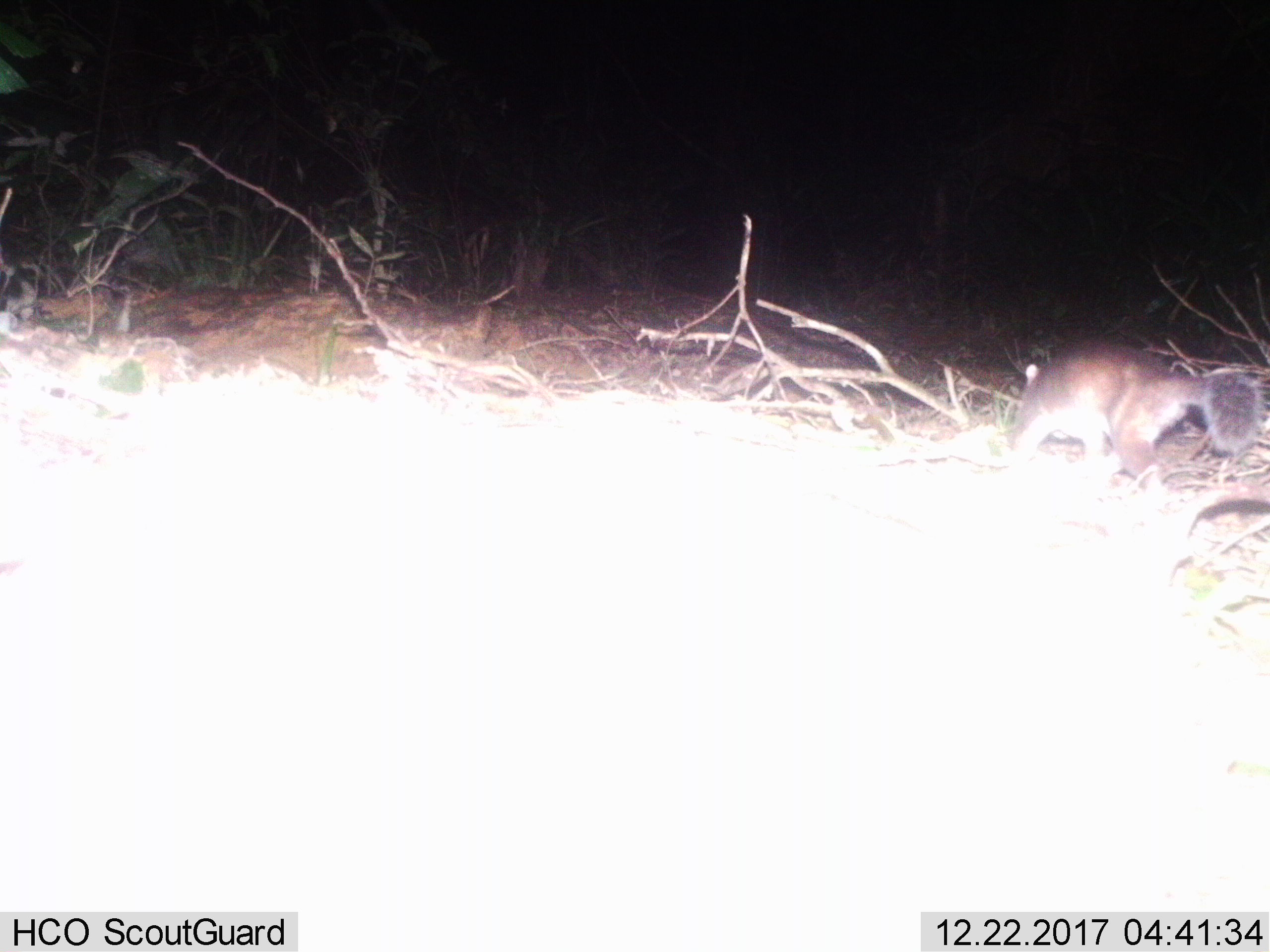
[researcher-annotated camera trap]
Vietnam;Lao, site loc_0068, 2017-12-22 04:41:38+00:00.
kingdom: Animalia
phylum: Chordata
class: Mammalia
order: Carnivora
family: Mustelidae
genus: Melogale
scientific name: Melogale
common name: ferret badger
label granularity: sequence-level